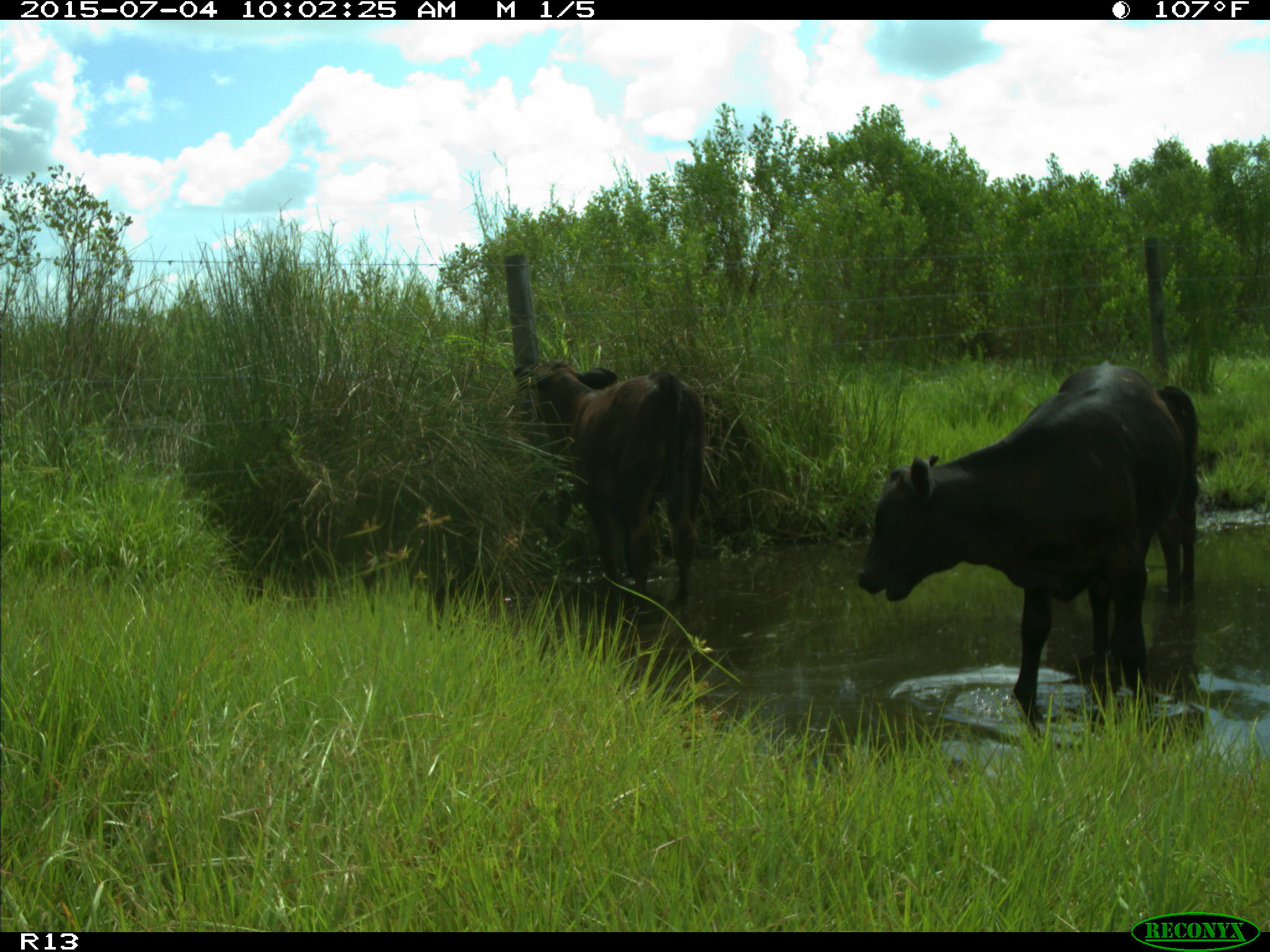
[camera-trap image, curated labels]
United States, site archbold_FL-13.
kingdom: Animalia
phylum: Chordata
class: Mammalia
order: Artiodactyla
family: Bovidae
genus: Bos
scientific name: Bos taurus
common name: domestic cow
Bos taurus (domestic cow).